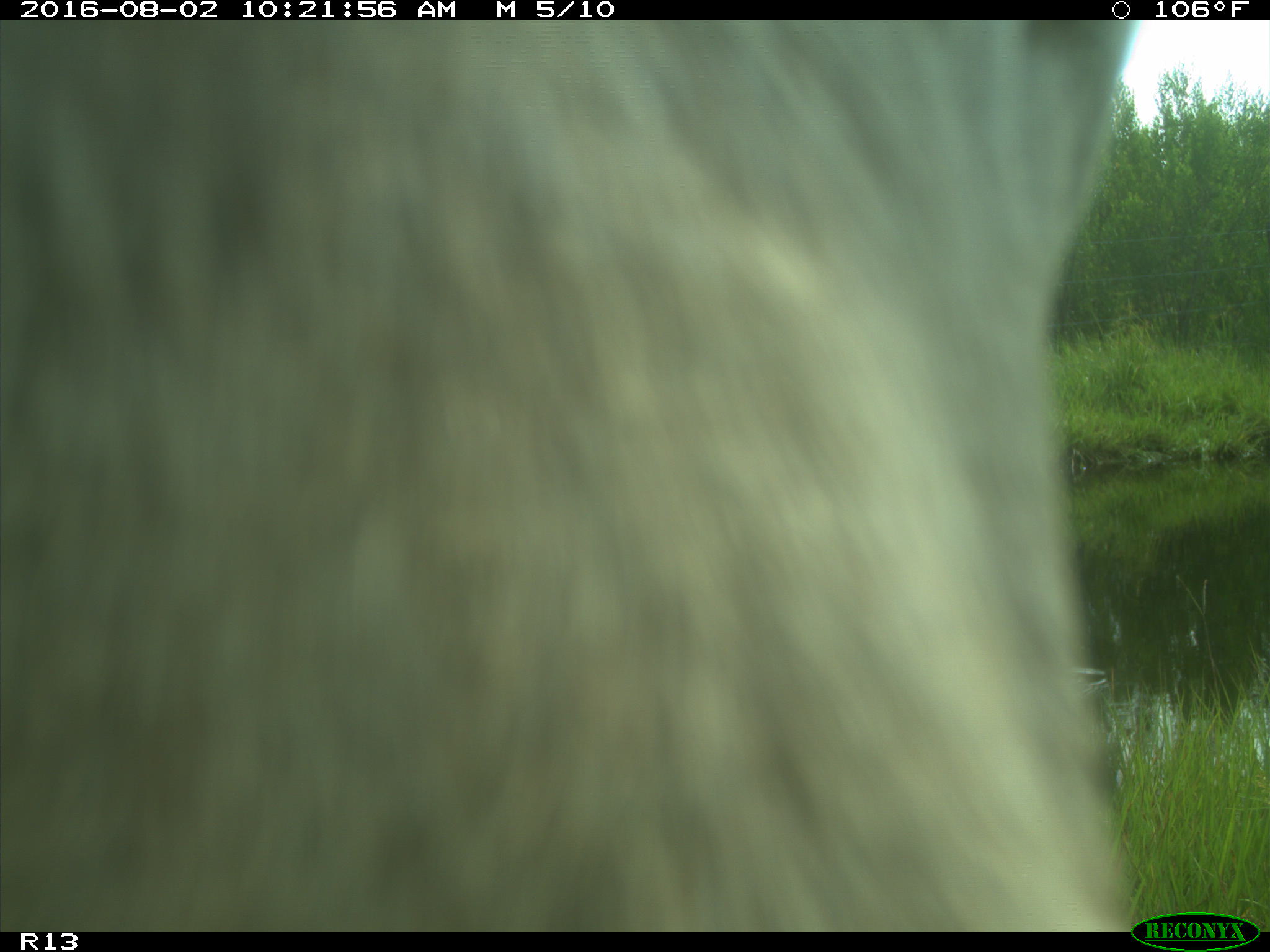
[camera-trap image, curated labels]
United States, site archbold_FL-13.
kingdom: Animalia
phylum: Chordata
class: Mammalia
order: Artiodactyla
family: Bovidae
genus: Bos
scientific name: Bos taurus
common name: domestic cow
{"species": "Bos taurus (domestic cow)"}